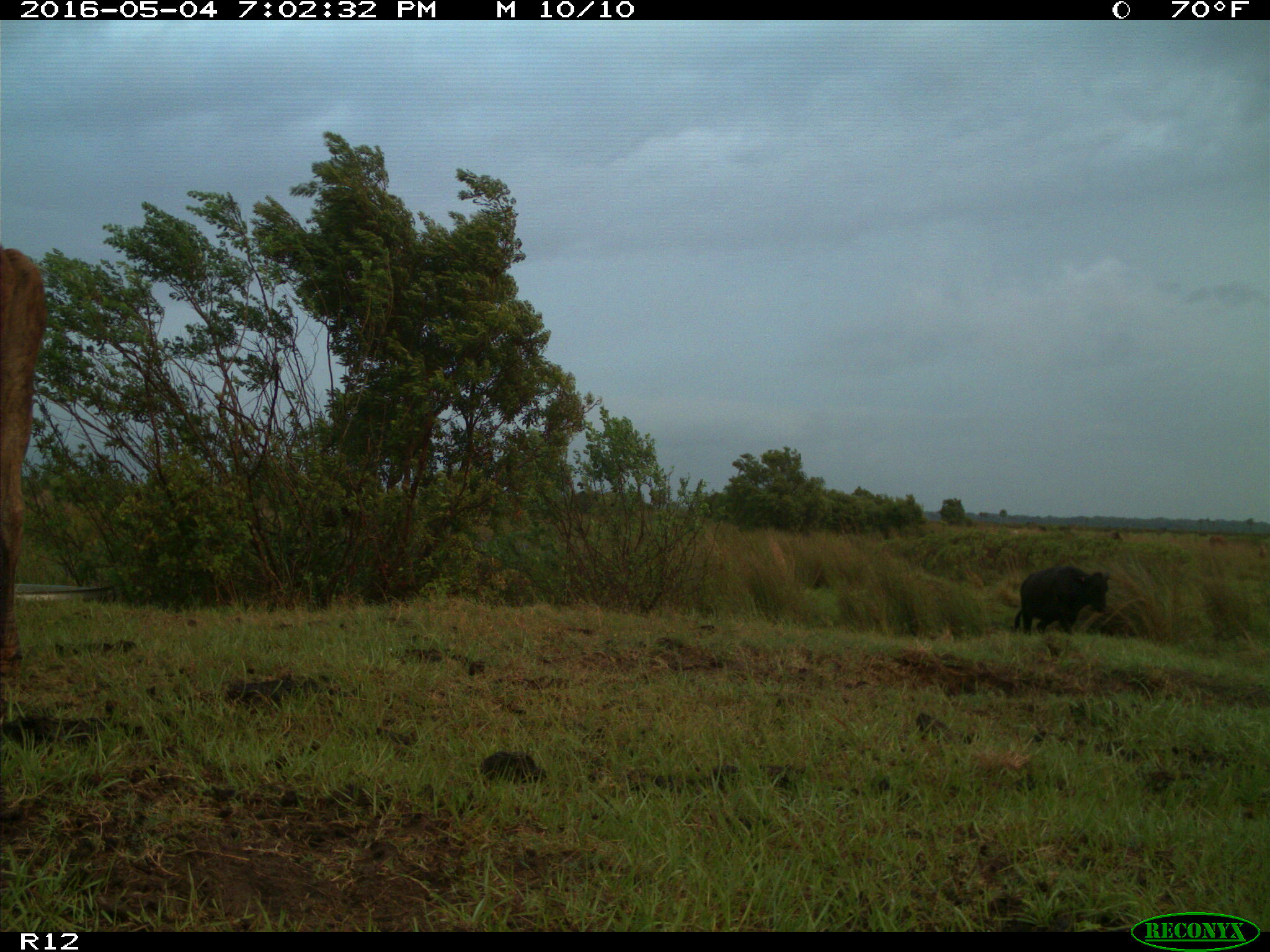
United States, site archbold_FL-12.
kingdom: Animalia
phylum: Chordata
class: Mammalia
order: Artiodactyla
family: Bovidae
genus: Bos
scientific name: Bos taurus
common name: domestic cow